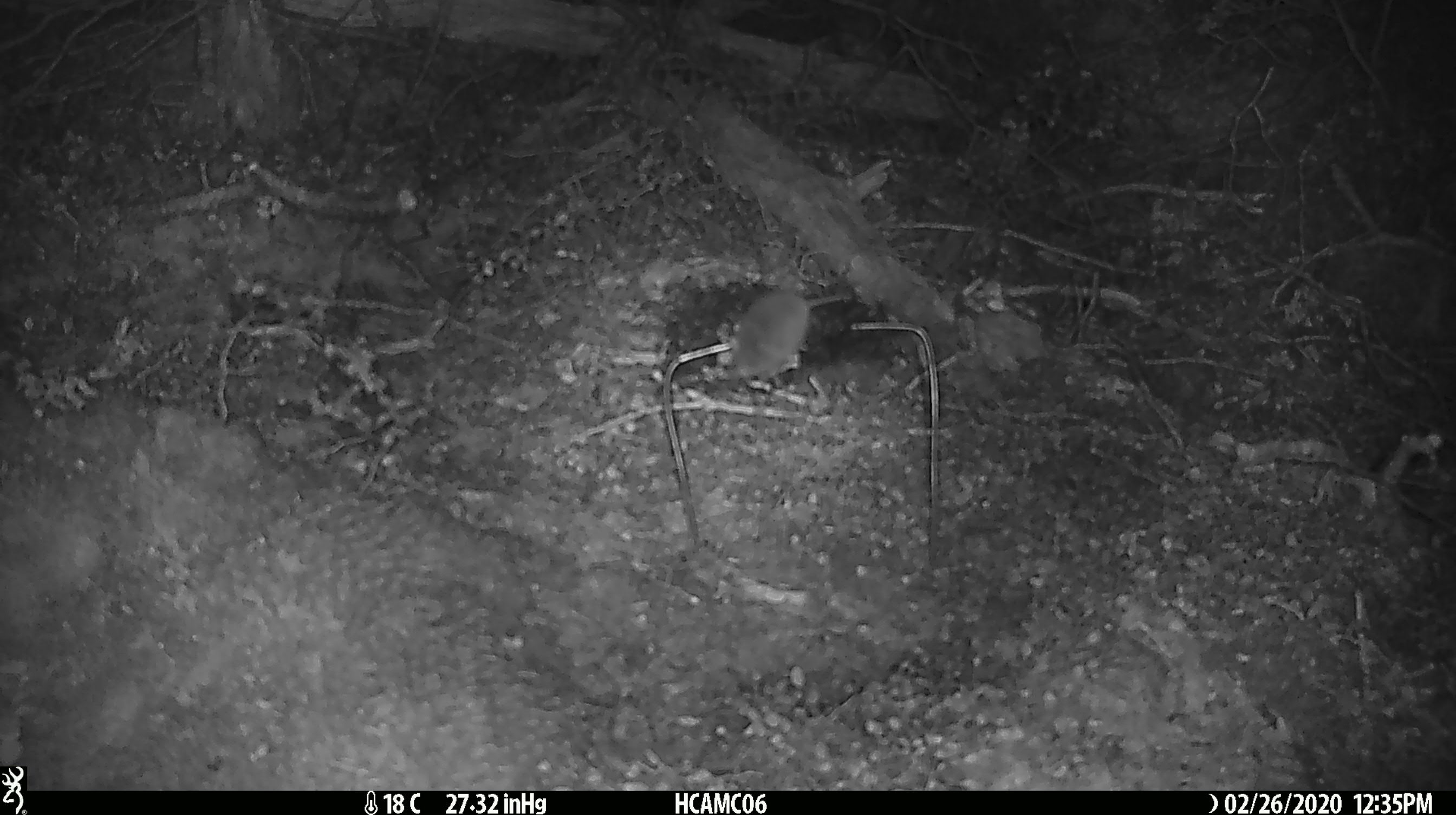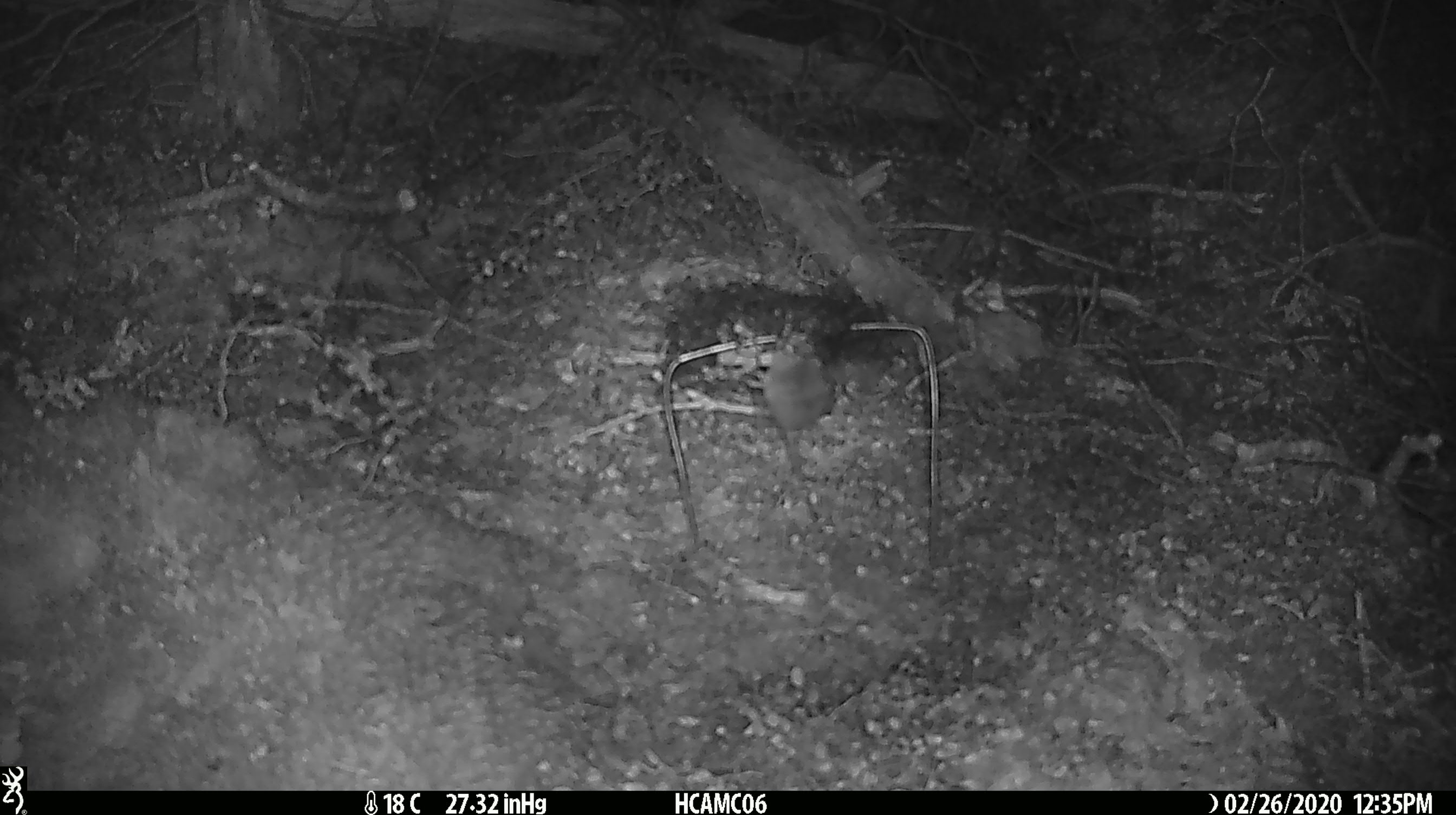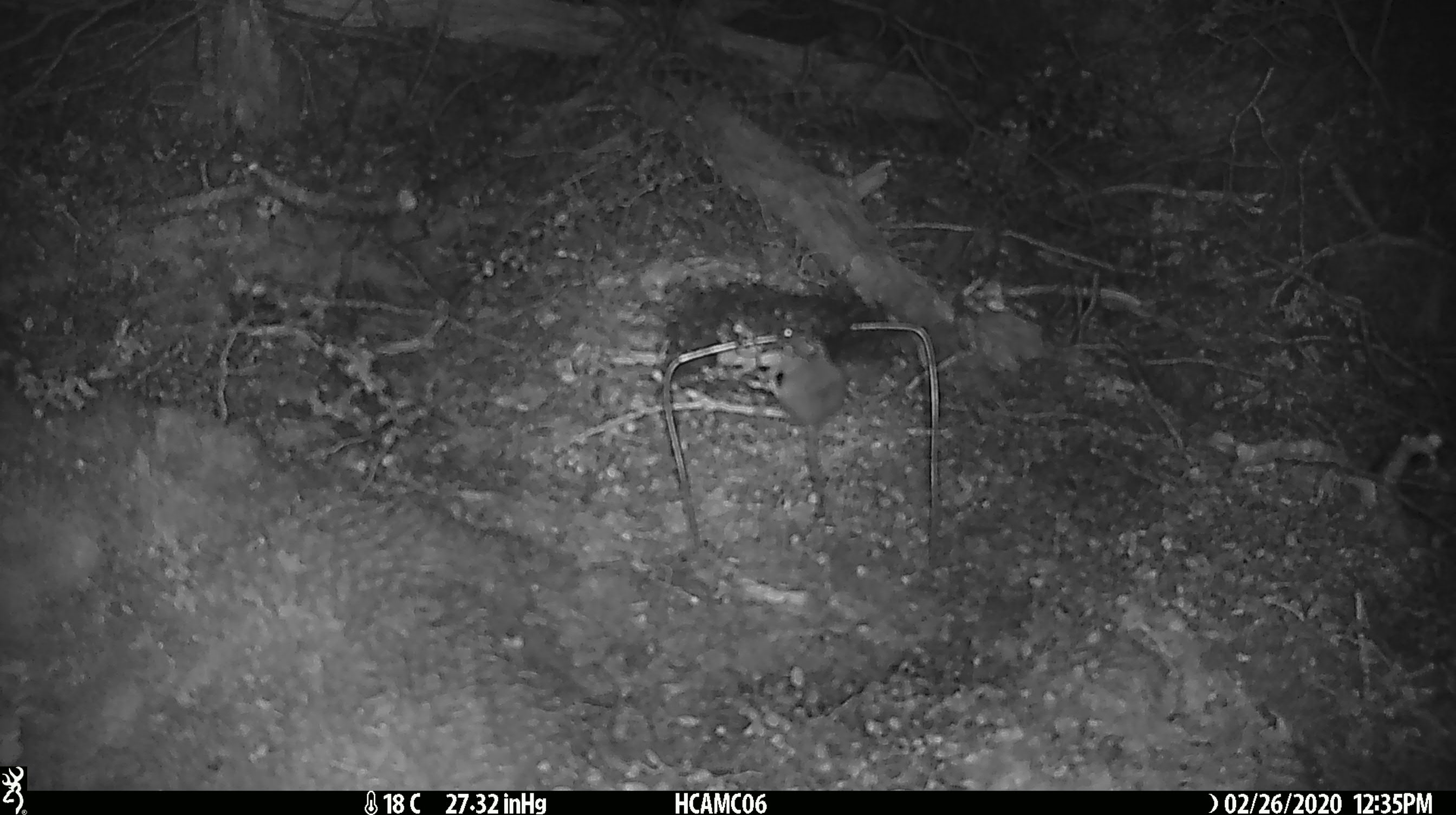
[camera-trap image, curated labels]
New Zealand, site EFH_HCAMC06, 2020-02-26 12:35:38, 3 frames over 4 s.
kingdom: Animalia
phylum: Chordata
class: Mammalia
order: Rodentia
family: Muridae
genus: Mus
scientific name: Mus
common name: mouse